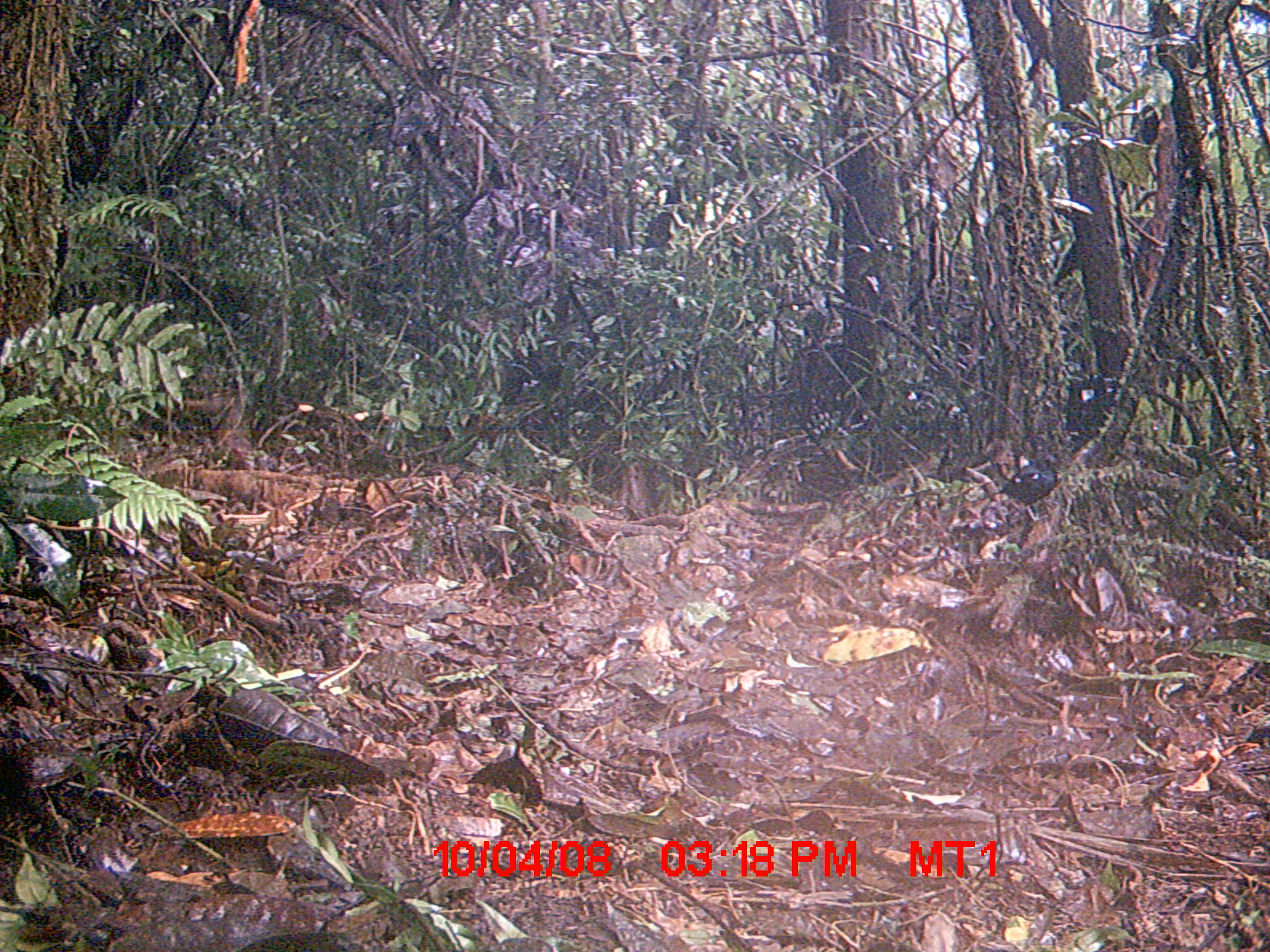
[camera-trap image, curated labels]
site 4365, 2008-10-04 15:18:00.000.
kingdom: Animalia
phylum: Chordata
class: Aves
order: Passeriformes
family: Muscicapidae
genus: Copsychus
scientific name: Copsychus albospecularis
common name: madagascar magpie-robin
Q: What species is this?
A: Copsychus albospecularis (madagascar magpie-robin).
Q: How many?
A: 1.